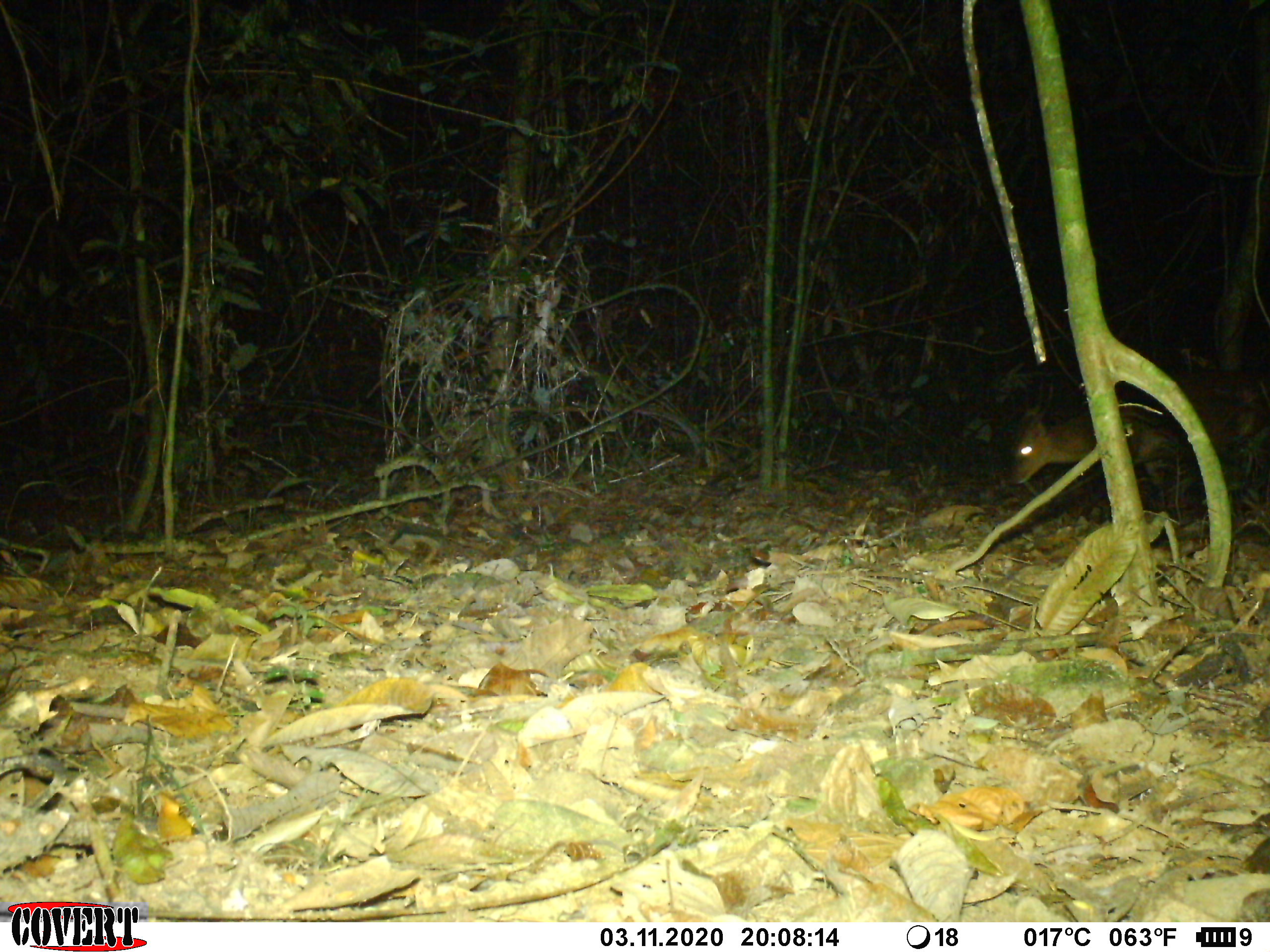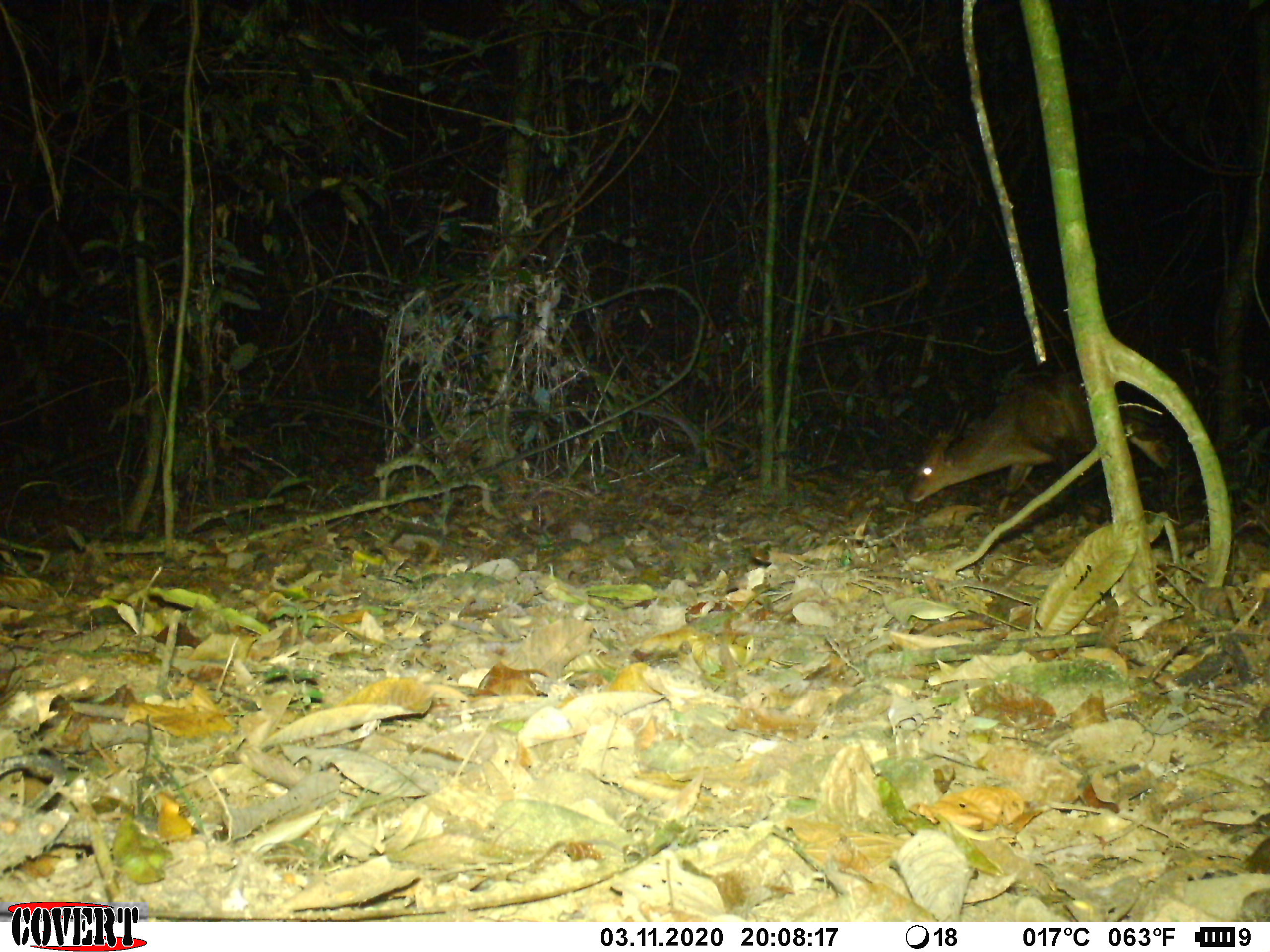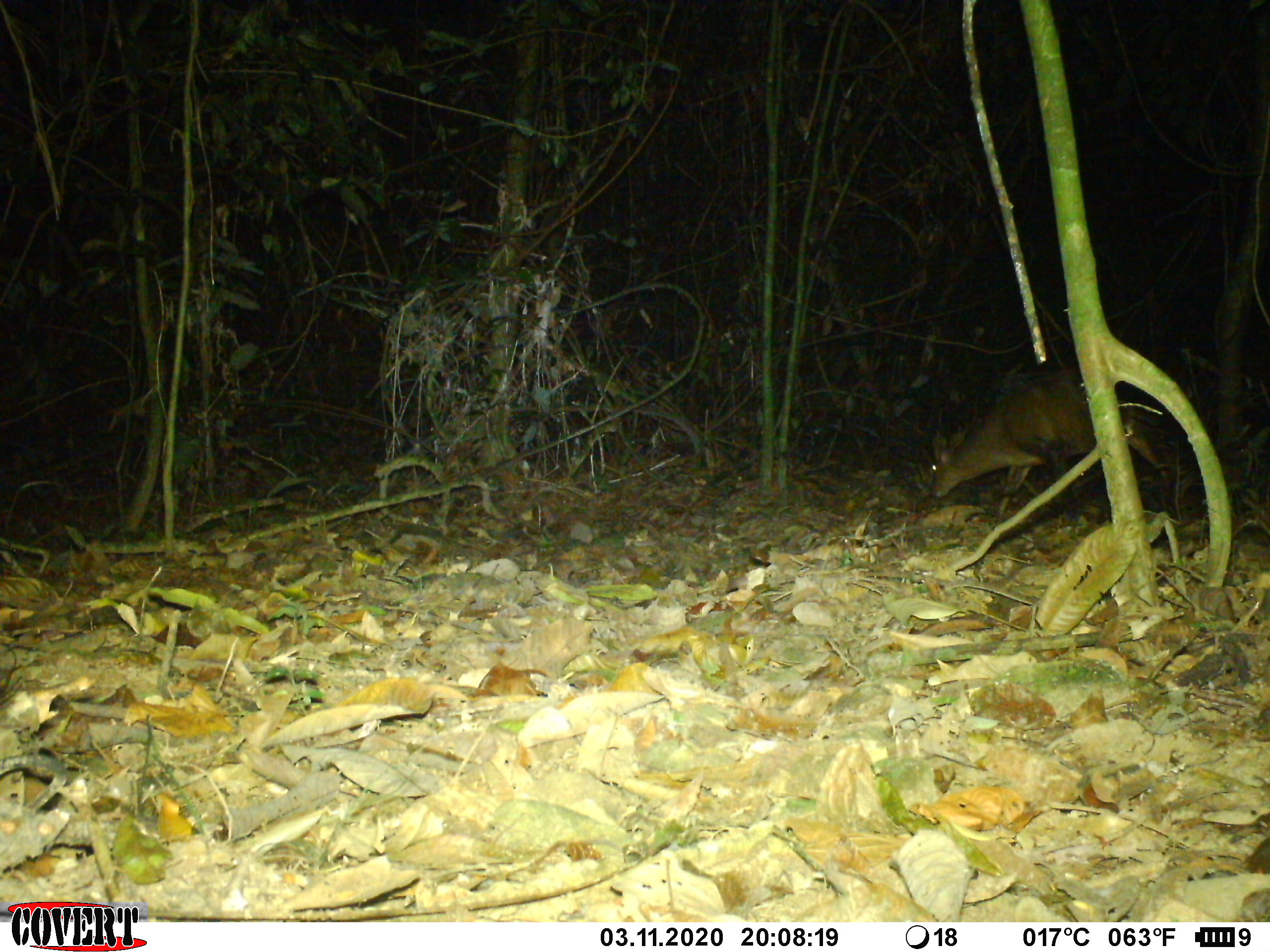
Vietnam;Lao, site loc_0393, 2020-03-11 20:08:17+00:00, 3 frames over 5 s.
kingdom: Animalia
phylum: Chordata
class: Mammalia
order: Artiodactyla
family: Cervidae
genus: Muntiacus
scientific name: Muntiacus vuquangensis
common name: large-antlered muntjac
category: large antlered muntjac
Large antlered muntjac (large-antlered muntjac) (Muntiacus vuquangensis). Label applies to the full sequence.